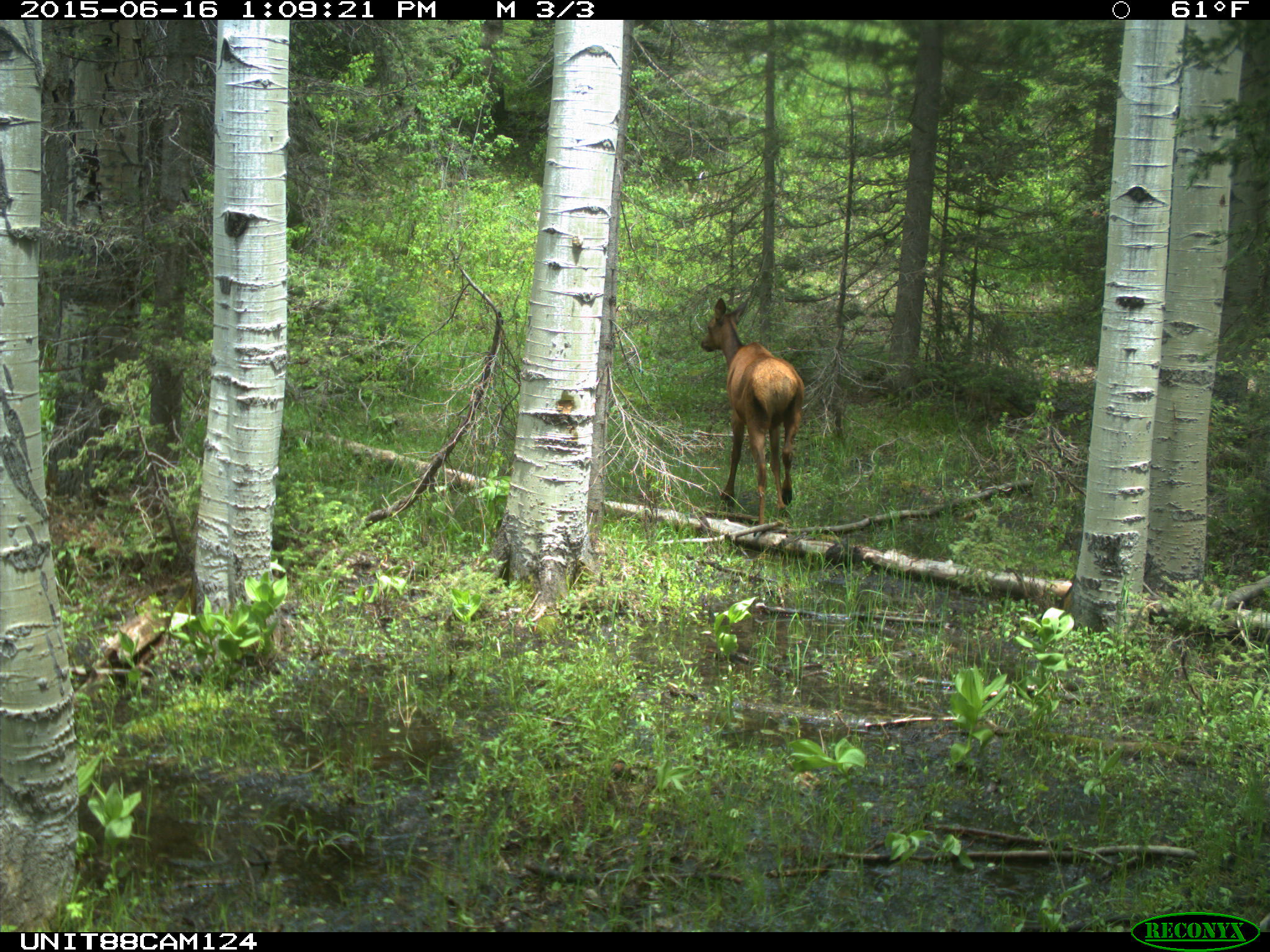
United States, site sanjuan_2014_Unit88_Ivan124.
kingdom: Animalia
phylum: Chordata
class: Mammalia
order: Artiodactyla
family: Cervidae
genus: Cervus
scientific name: Cervus elaphus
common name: red deer